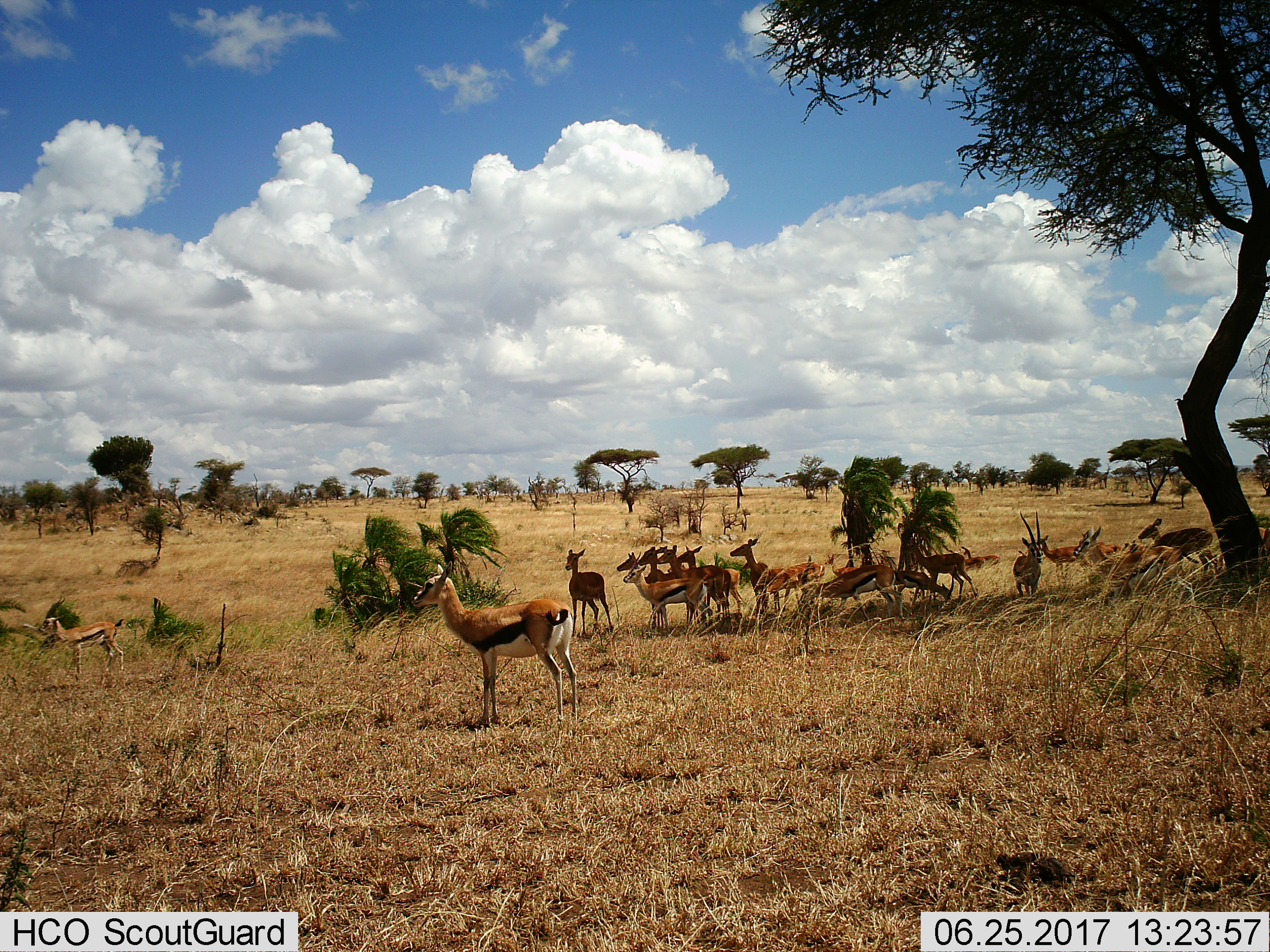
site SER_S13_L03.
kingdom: Animalia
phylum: Chordata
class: Mammalia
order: Artiodactyla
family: Bovidae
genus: Eudorcas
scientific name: Eudorcas thomsonii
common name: thomson's gazelle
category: gazellethomsons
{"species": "gazellethomsons (thomson's gazelle) (Eudorcas thomsonii)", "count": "11-50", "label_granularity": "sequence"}